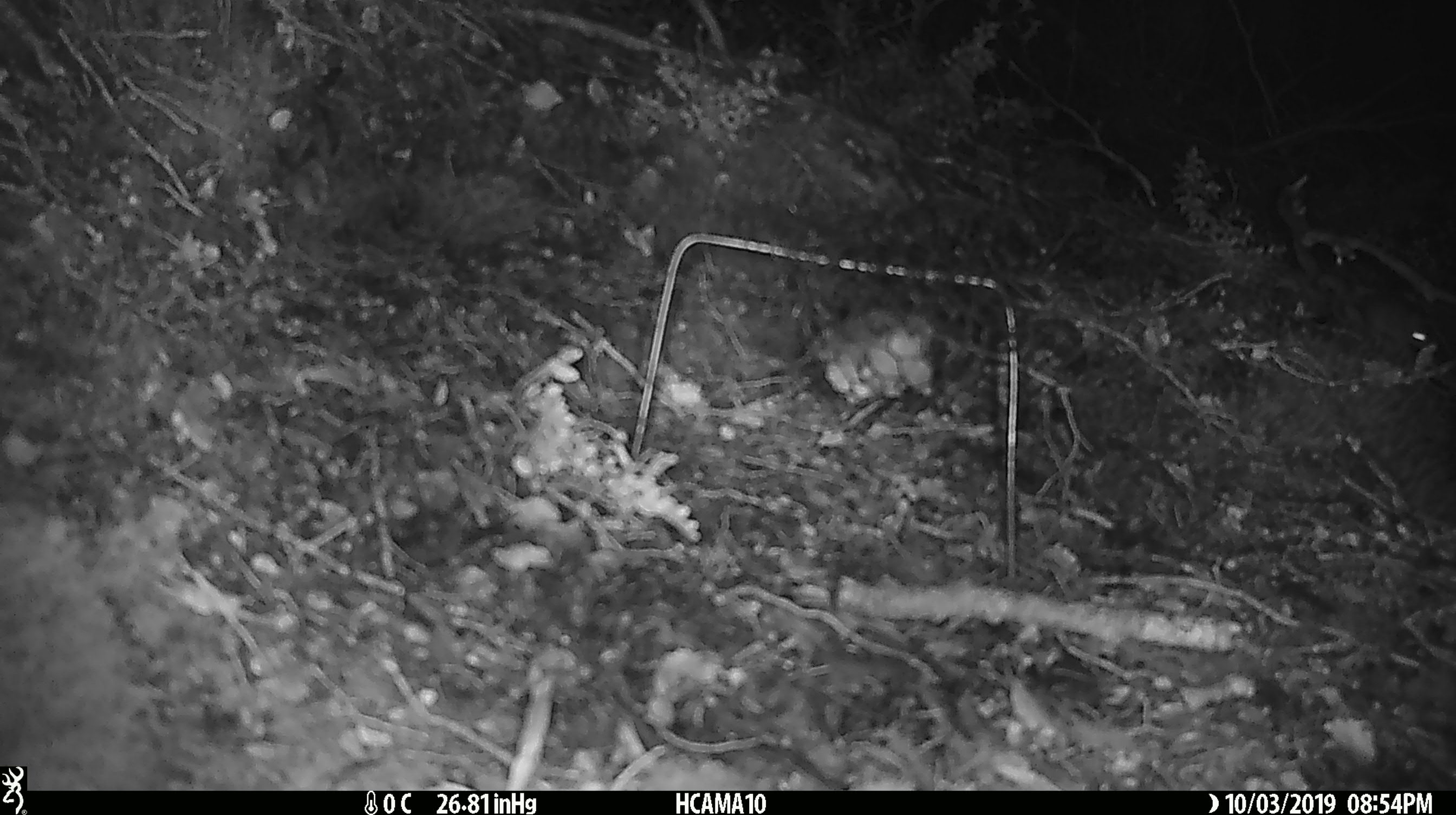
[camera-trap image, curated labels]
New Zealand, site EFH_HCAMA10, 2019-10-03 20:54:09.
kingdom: Animalia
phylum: Chordata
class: Mammalia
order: Rodentia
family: Muridae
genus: Mus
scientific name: Mus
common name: mouse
Mouse (Mus).